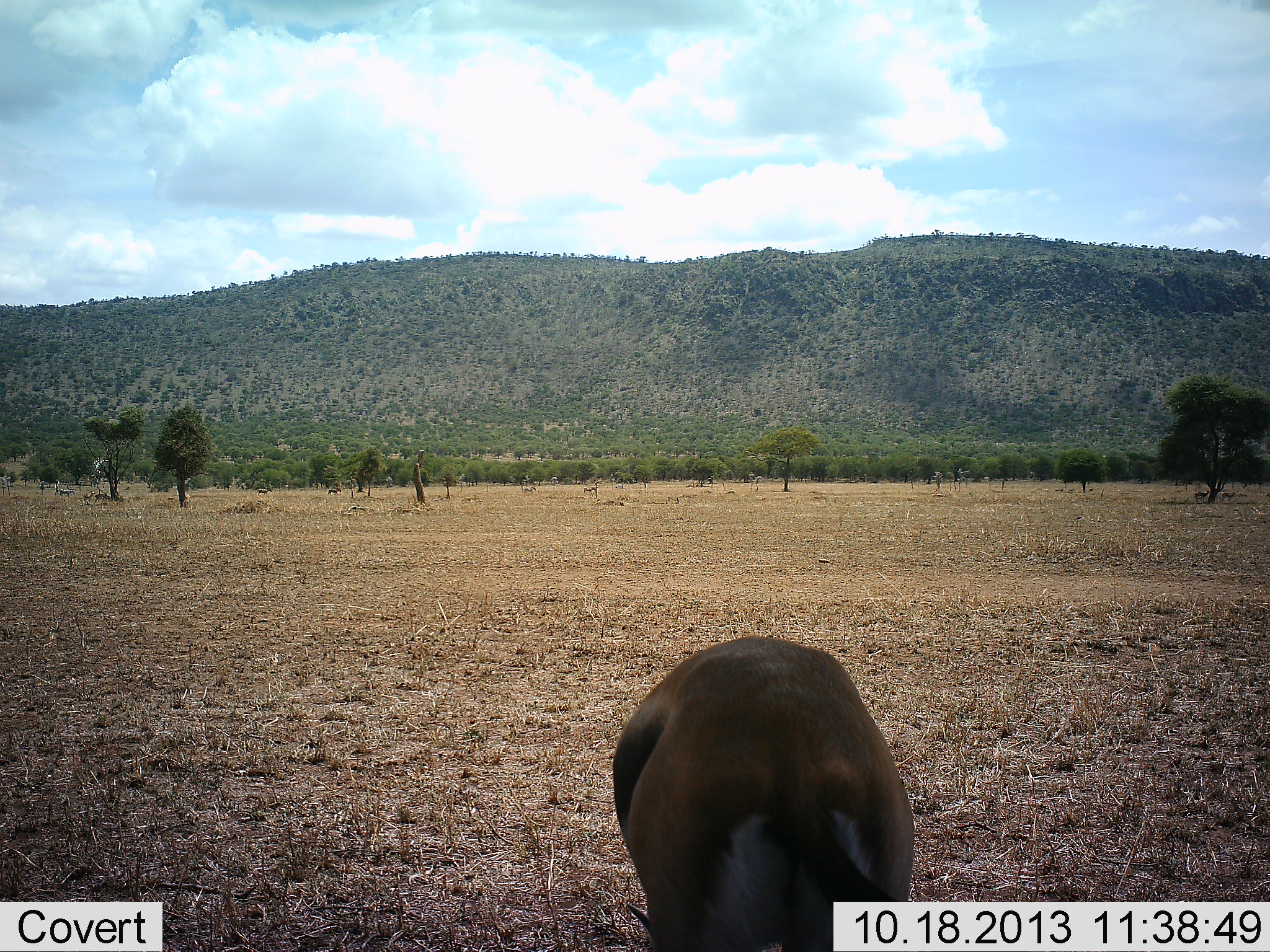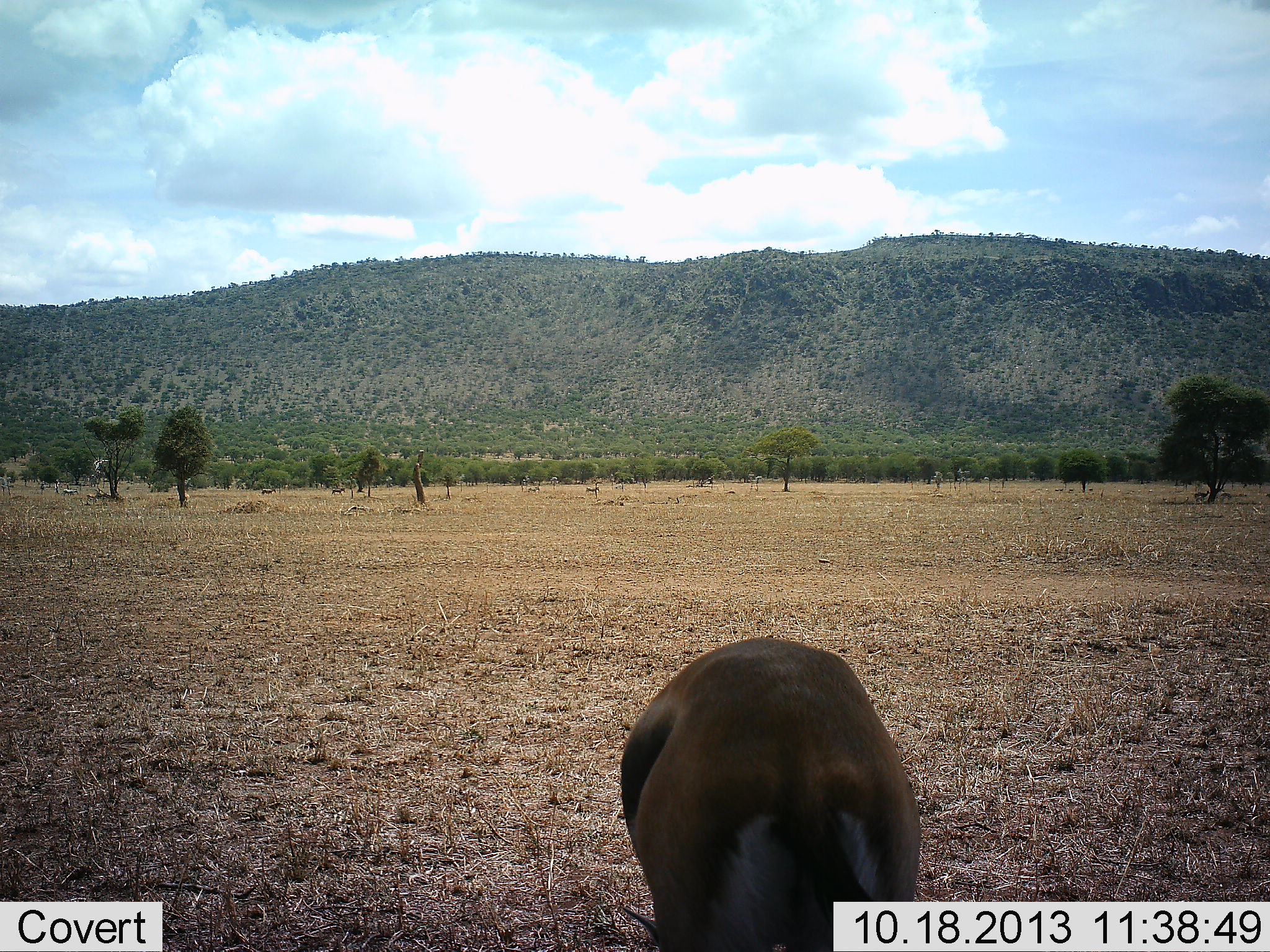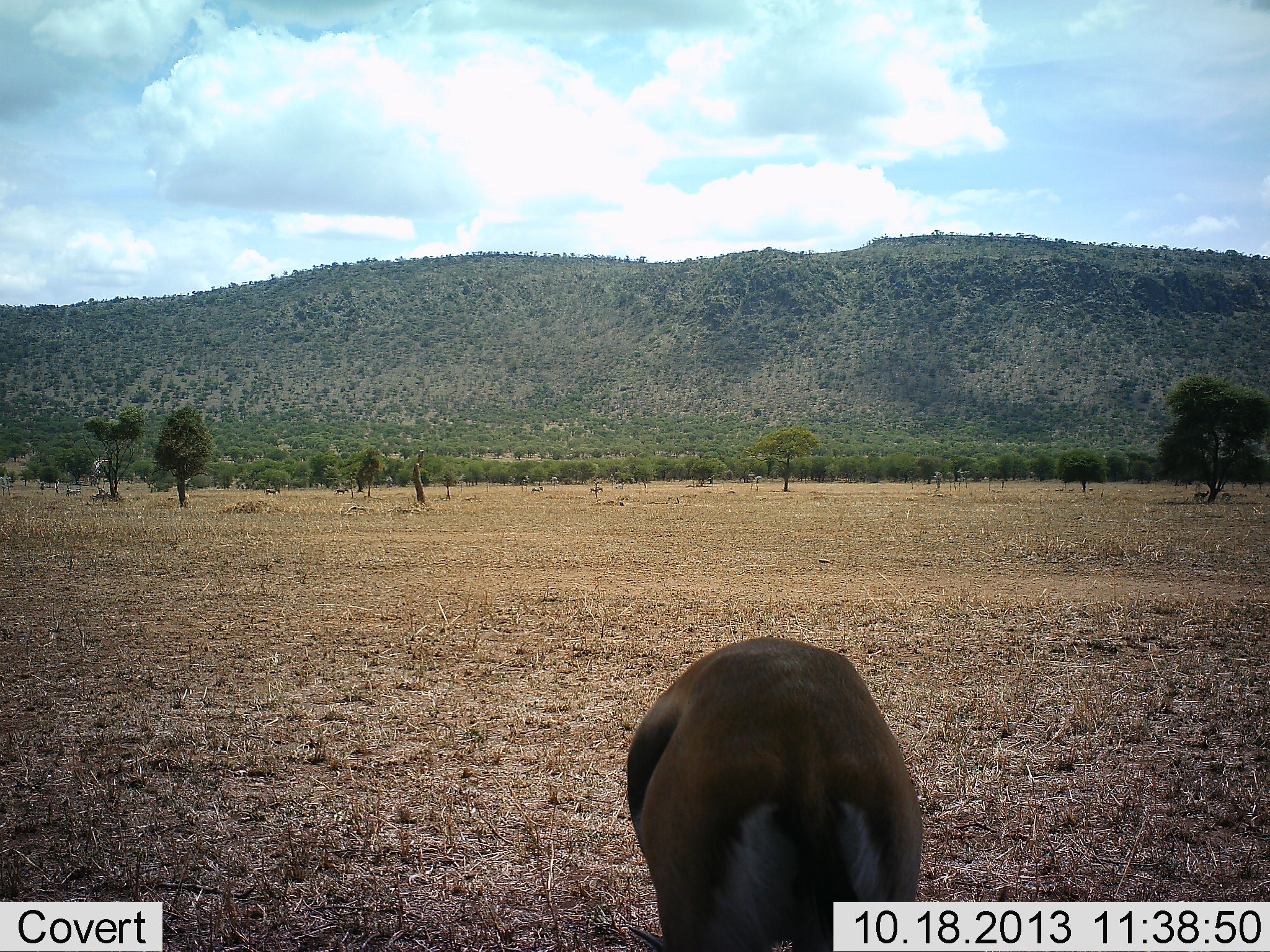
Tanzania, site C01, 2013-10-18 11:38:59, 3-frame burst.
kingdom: Animalia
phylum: Chordata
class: Mammalia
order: Artiodactyla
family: Bovidae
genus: Eudorcas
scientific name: Eudorcas thomsonii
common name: thomson's gazelle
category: gazellethomsons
Gazellethomsons (thomson's gazelle) (Eudorcas thomsonii), count 1. Behavior (volunteer vote fractions): standing 50%, resting 0%, moving 0%, interacting 0%. Young present (vote fraction): 7%. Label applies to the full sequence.